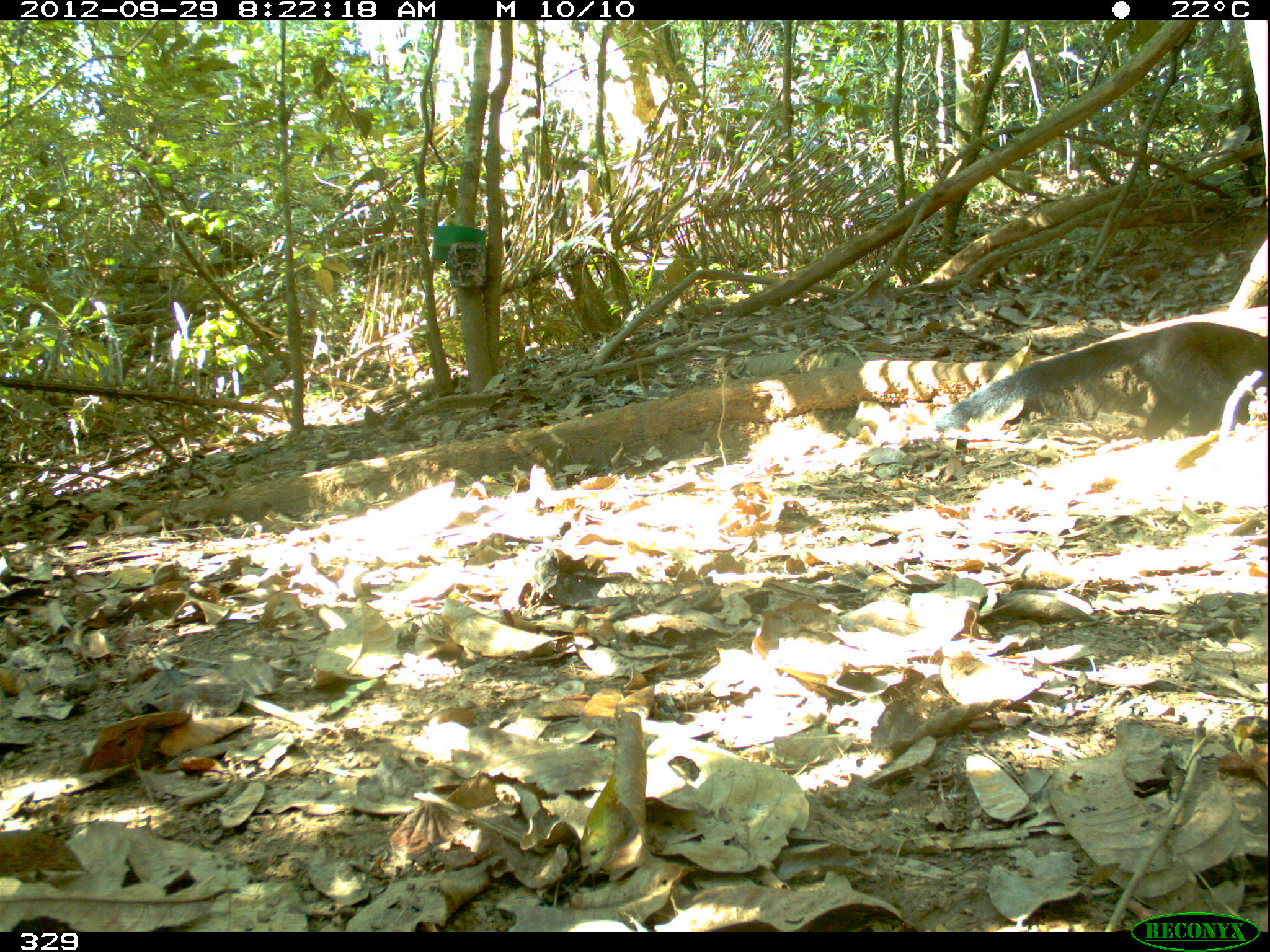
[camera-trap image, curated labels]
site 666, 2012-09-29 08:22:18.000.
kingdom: Animalia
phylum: Chordata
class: Mammalia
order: Carnivora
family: Mustelidae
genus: Eira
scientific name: Eira barbara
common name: tayra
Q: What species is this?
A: Eira barbara (tayra).